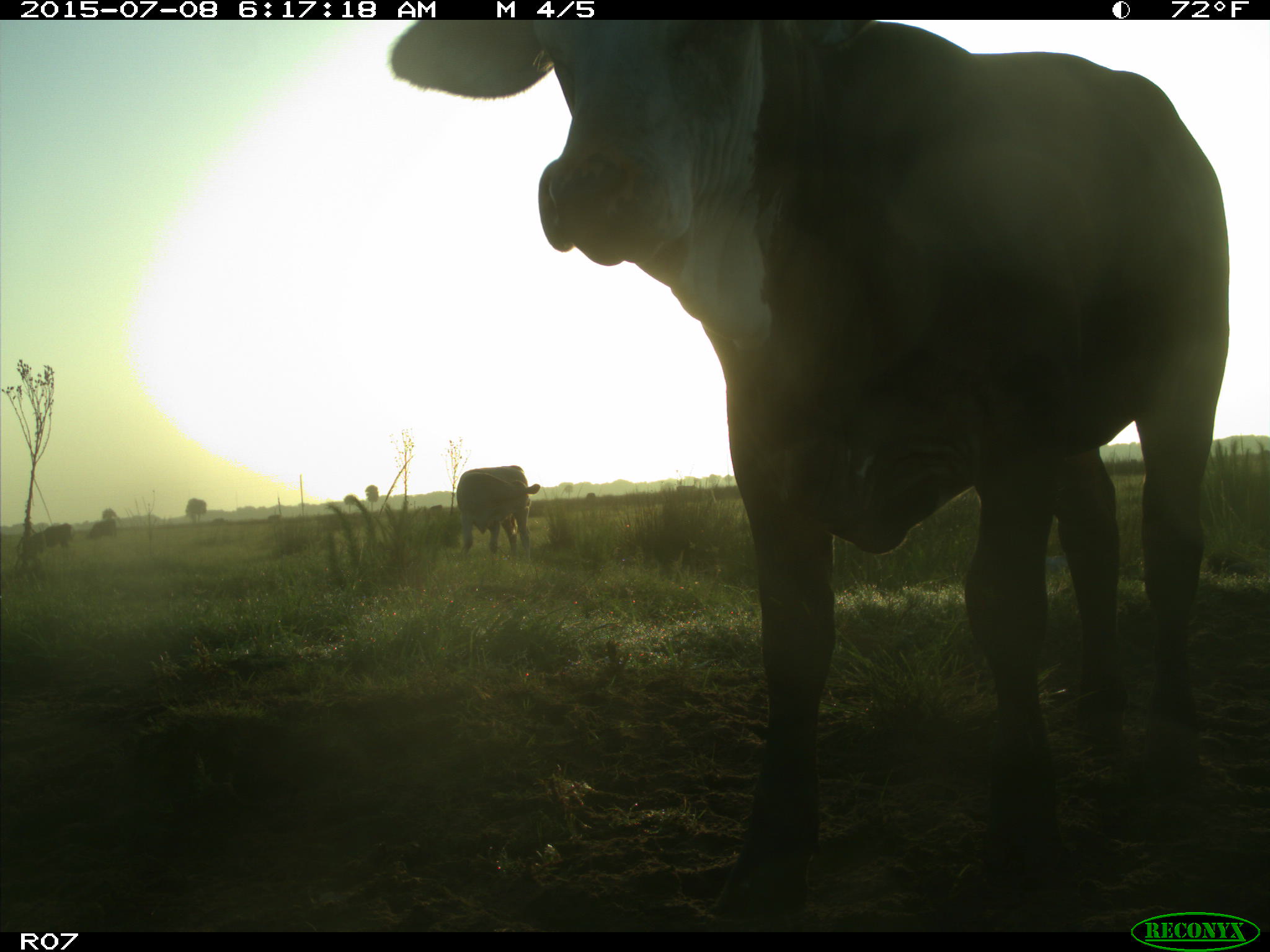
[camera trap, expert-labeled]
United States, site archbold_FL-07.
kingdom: Animalia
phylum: Chordata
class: Mammalia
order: Artiodactyla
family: Bovidae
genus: Bos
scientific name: Bos taurus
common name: domestic cow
Bos taurus (domestic cow).